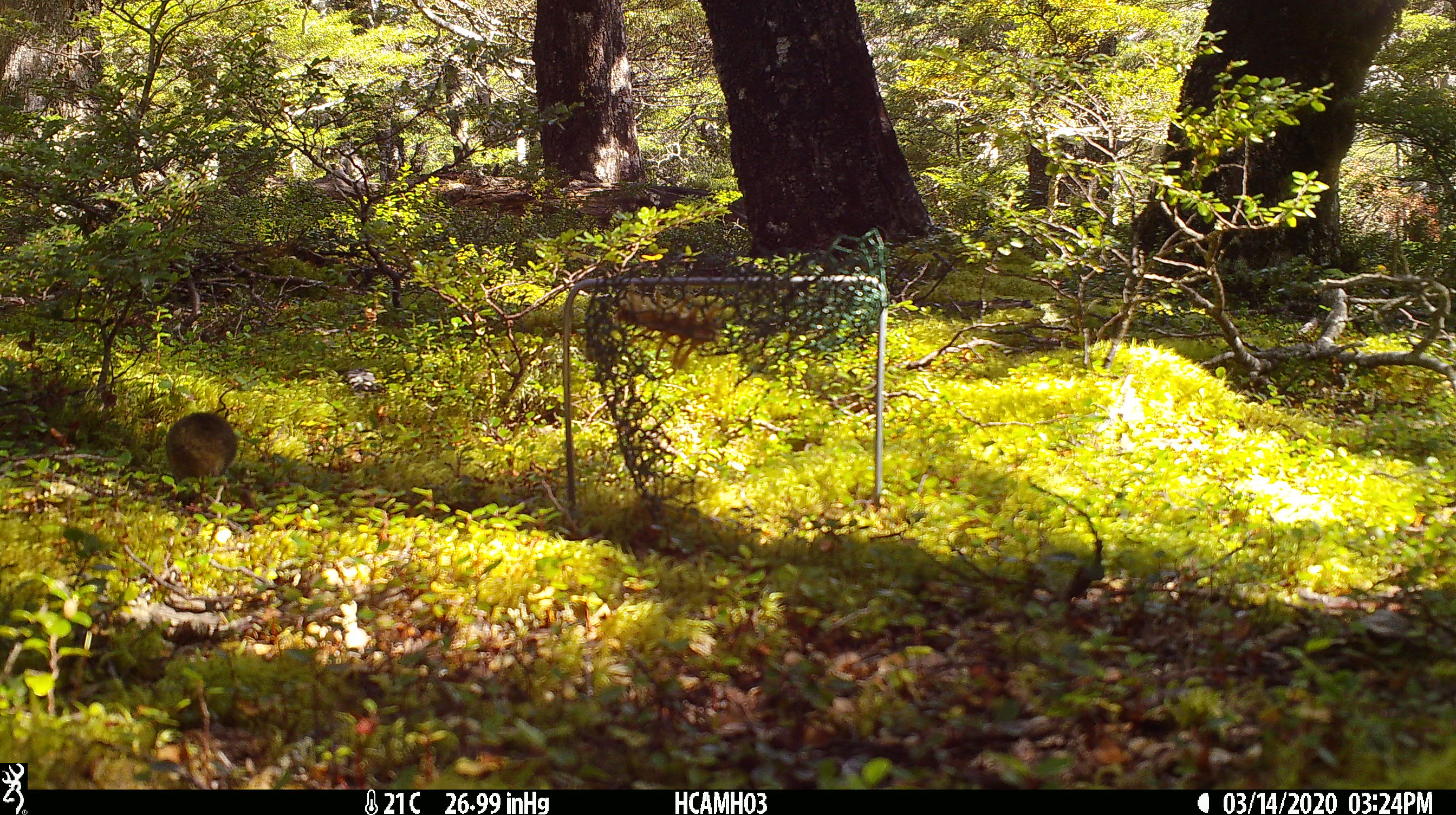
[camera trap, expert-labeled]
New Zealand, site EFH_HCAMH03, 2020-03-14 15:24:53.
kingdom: Animalia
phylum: Chordata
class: Mammalia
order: Rodentia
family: Muridae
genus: Mus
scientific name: Mus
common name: mouse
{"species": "mouse (Mus)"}